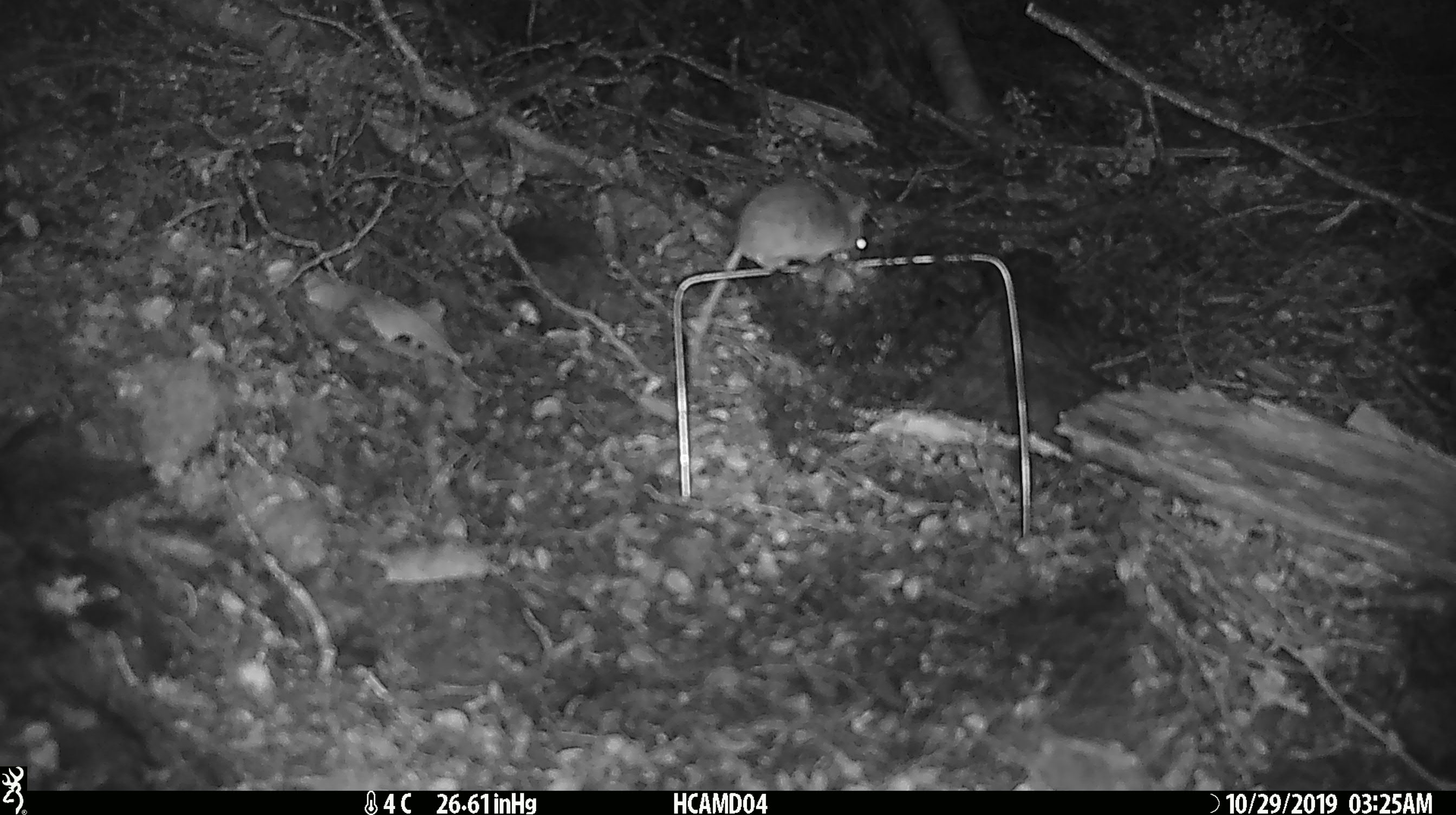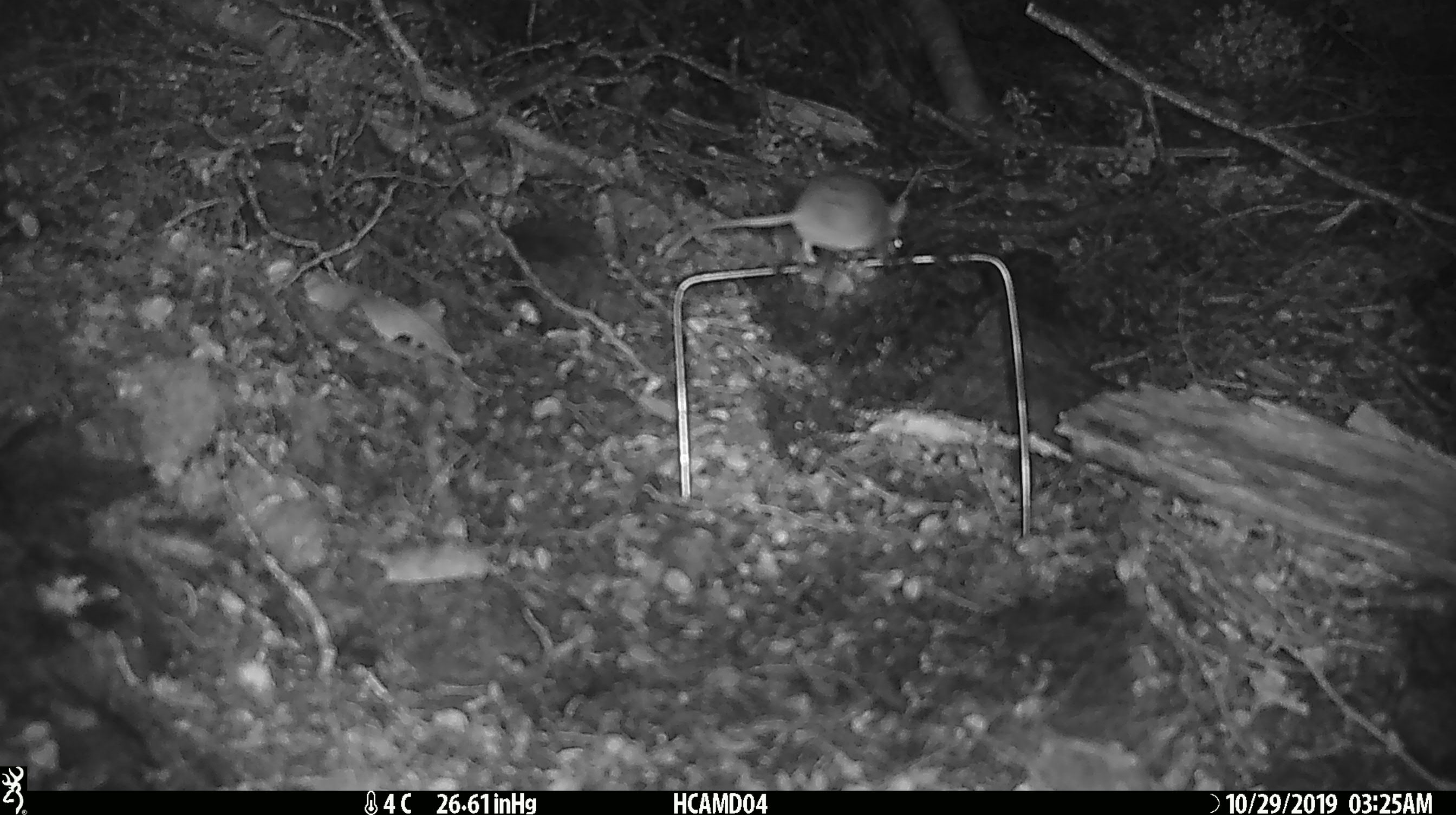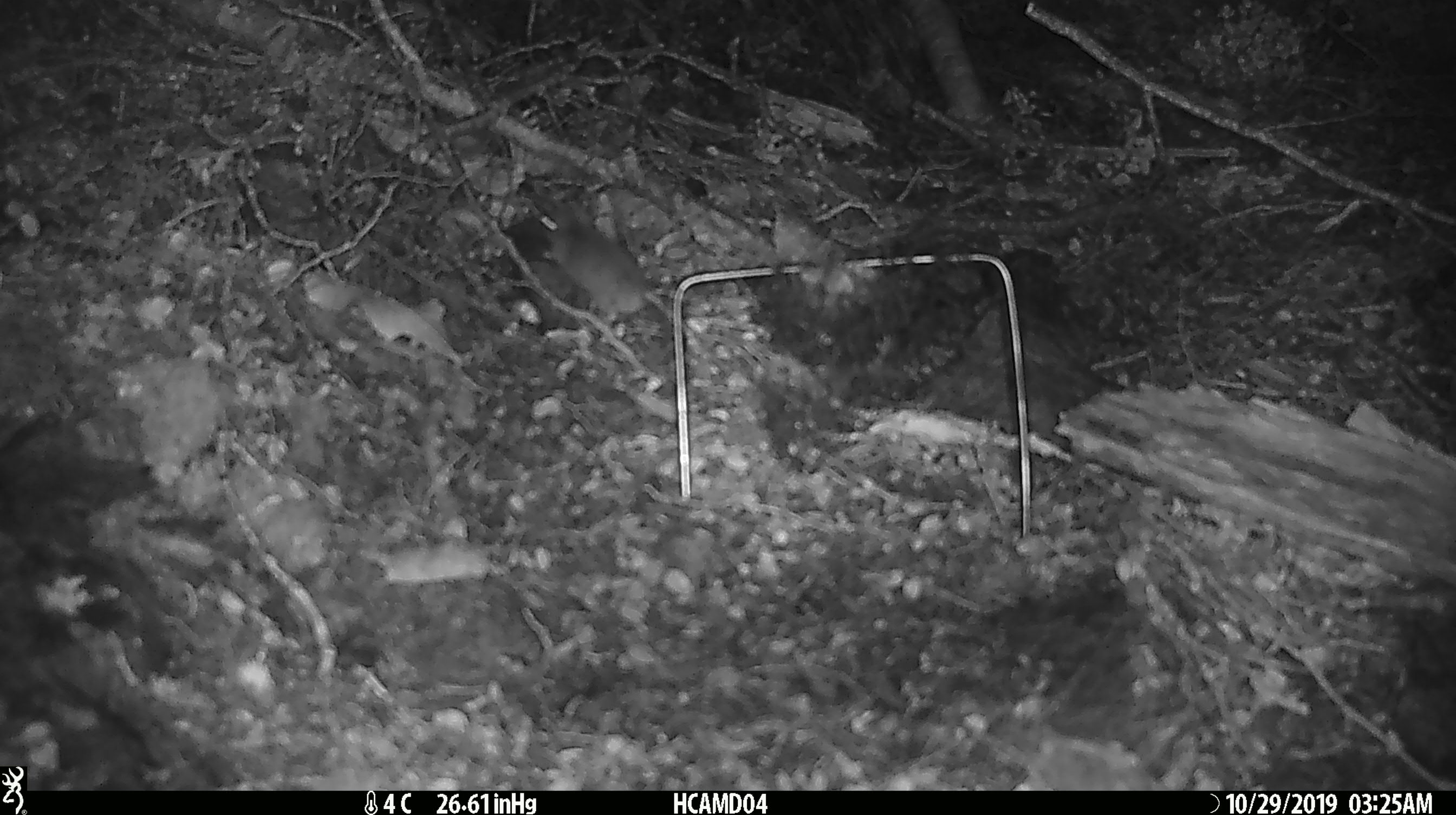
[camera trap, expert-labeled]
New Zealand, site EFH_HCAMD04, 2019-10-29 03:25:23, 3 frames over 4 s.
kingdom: Animalia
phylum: Chordata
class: Mammalia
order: Rodentia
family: Muridae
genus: Mus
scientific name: Mus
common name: mouse